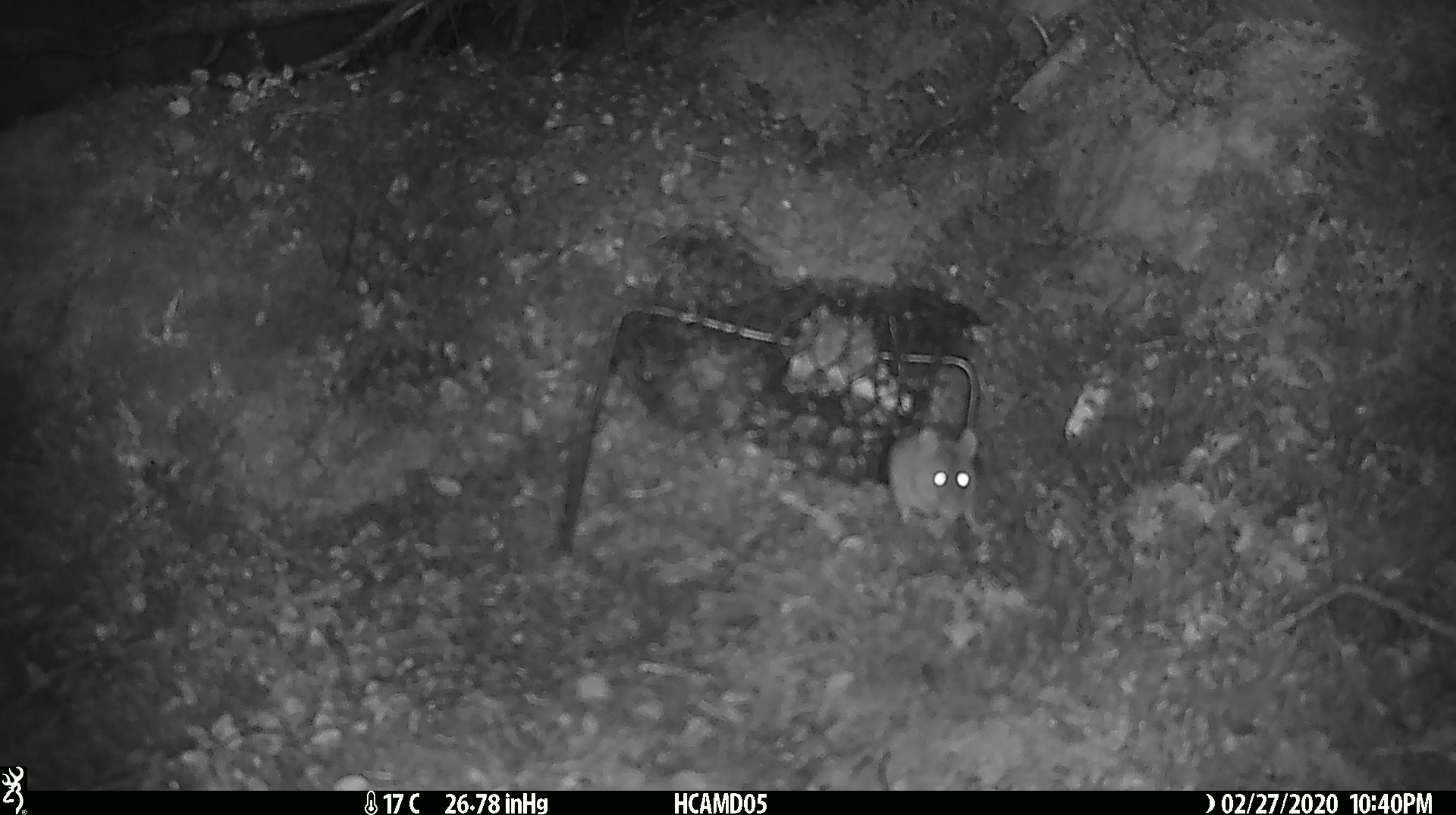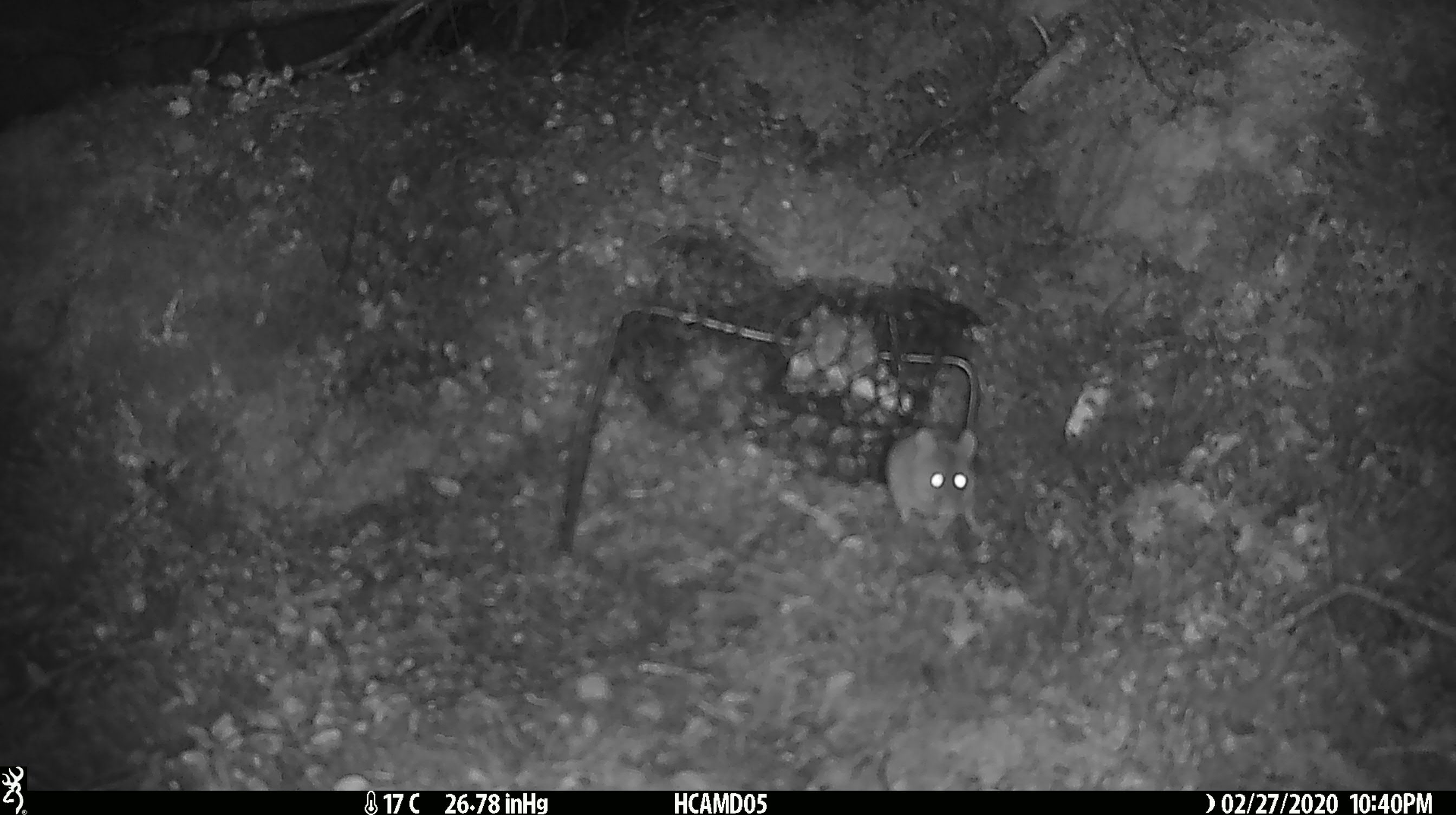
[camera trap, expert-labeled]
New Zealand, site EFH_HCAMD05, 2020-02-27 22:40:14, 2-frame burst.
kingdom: Animalia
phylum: Chordata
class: Mammalia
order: Rodentia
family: Muridae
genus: Mus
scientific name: Mus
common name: mouse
Mouse (Mus).